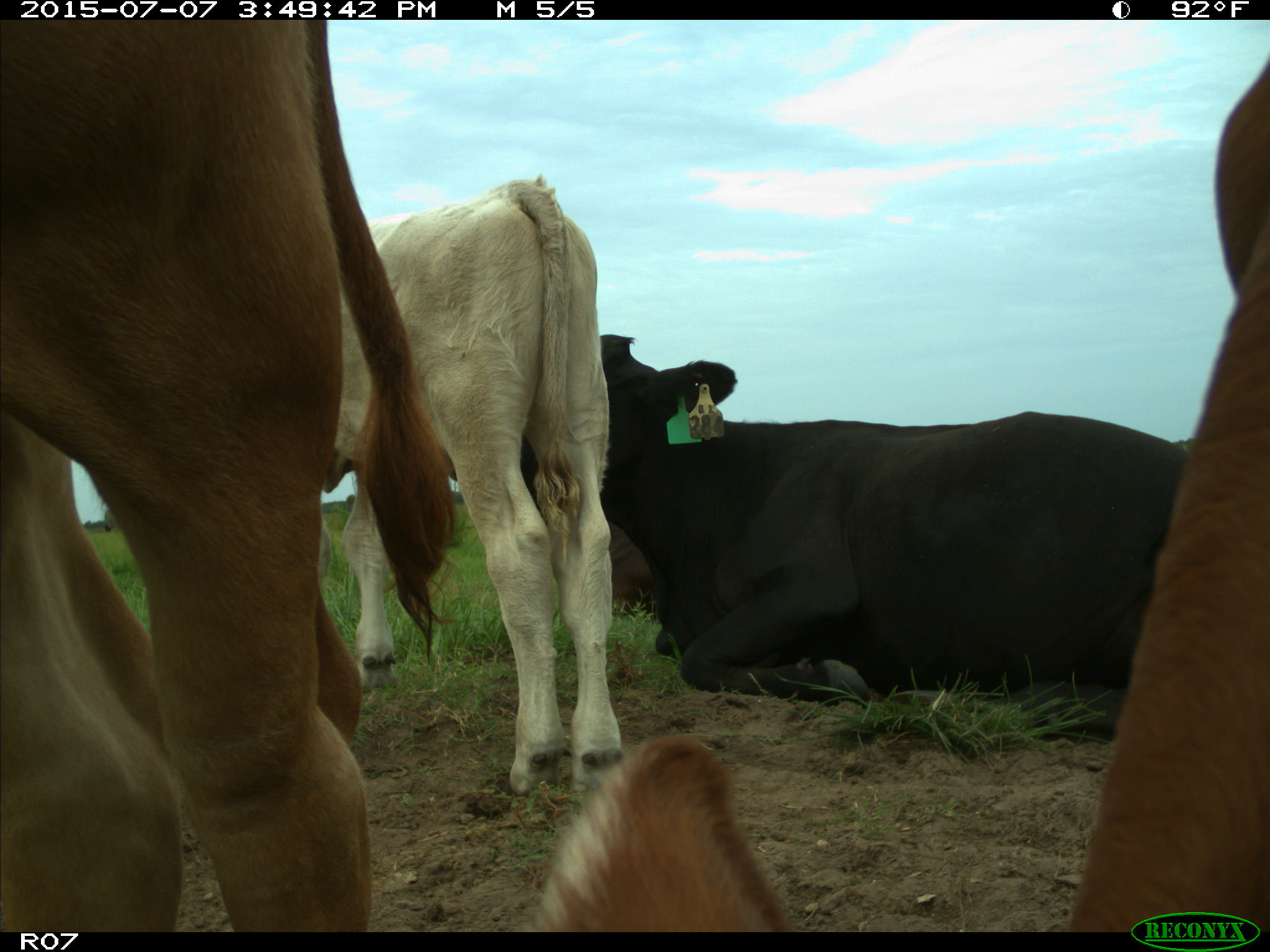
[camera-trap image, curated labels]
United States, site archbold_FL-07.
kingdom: Animalia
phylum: Chordata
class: Mammalia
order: Artiodactyla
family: Bovidae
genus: Bos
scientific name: Bos taurus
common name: domestic cow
Bos taurus (domestic cow).